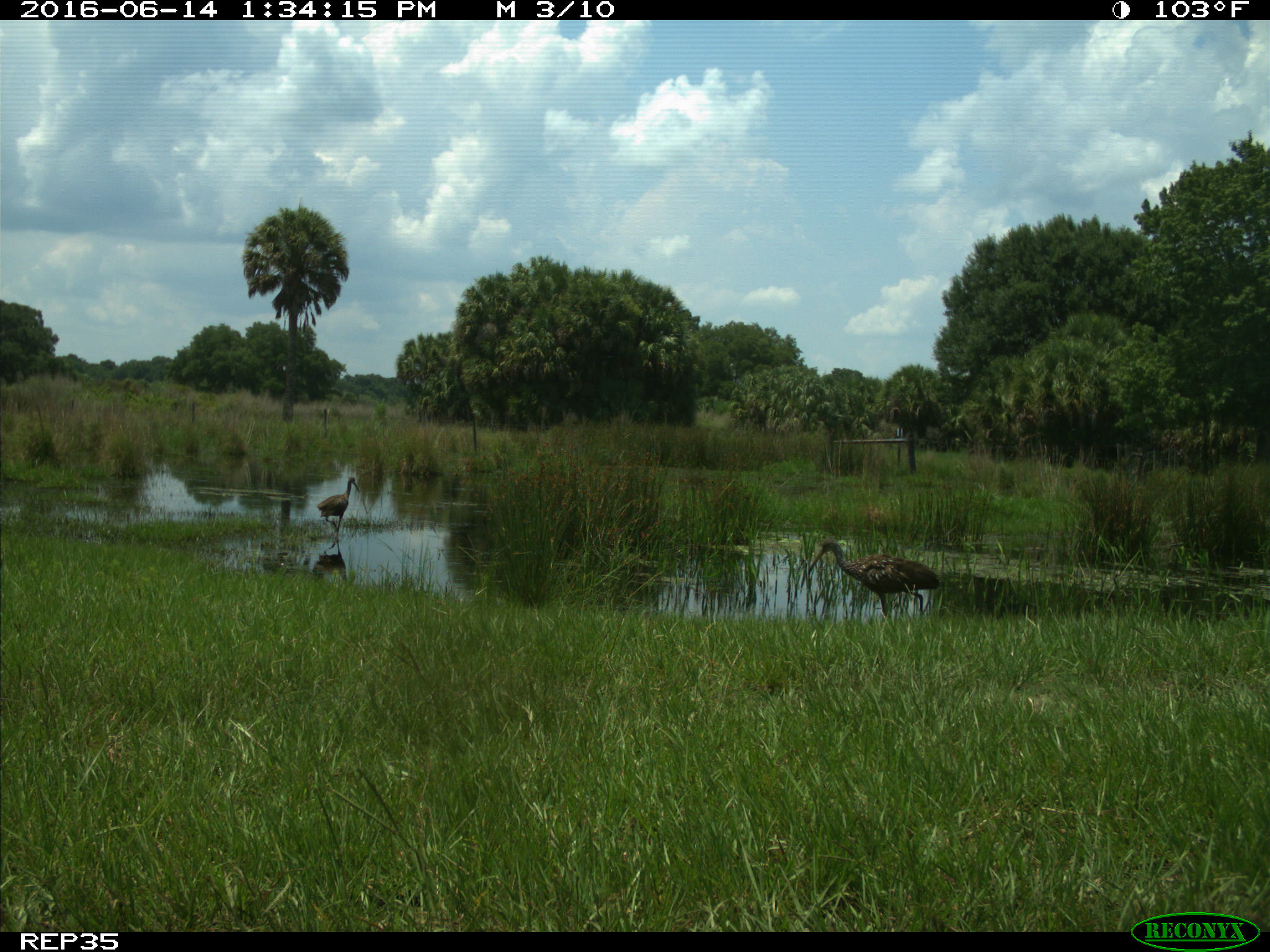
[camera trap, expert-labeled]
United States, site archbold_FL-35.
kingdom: Animalia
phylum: Chordata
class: Aves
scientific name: Aves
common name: birds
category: unidentified bird